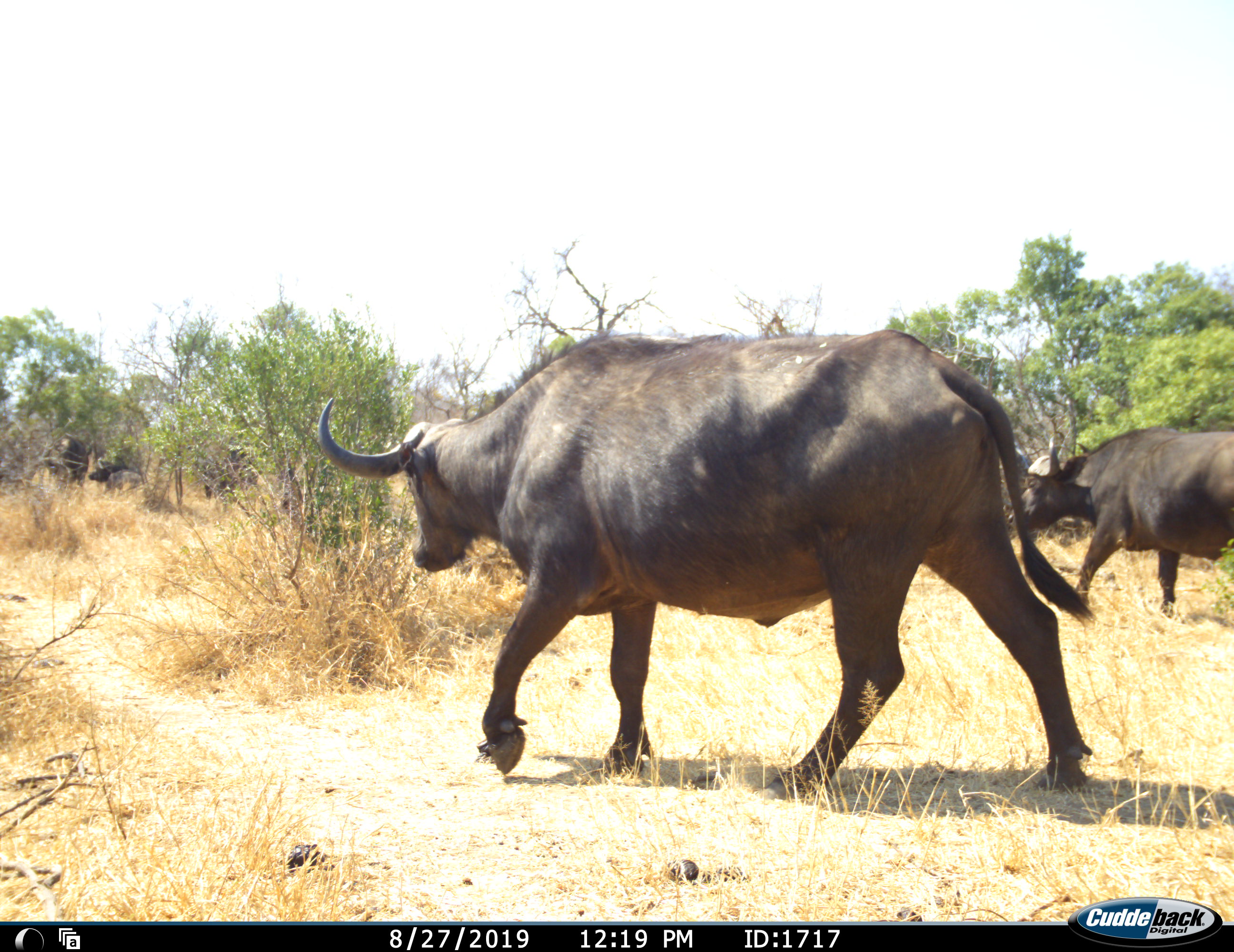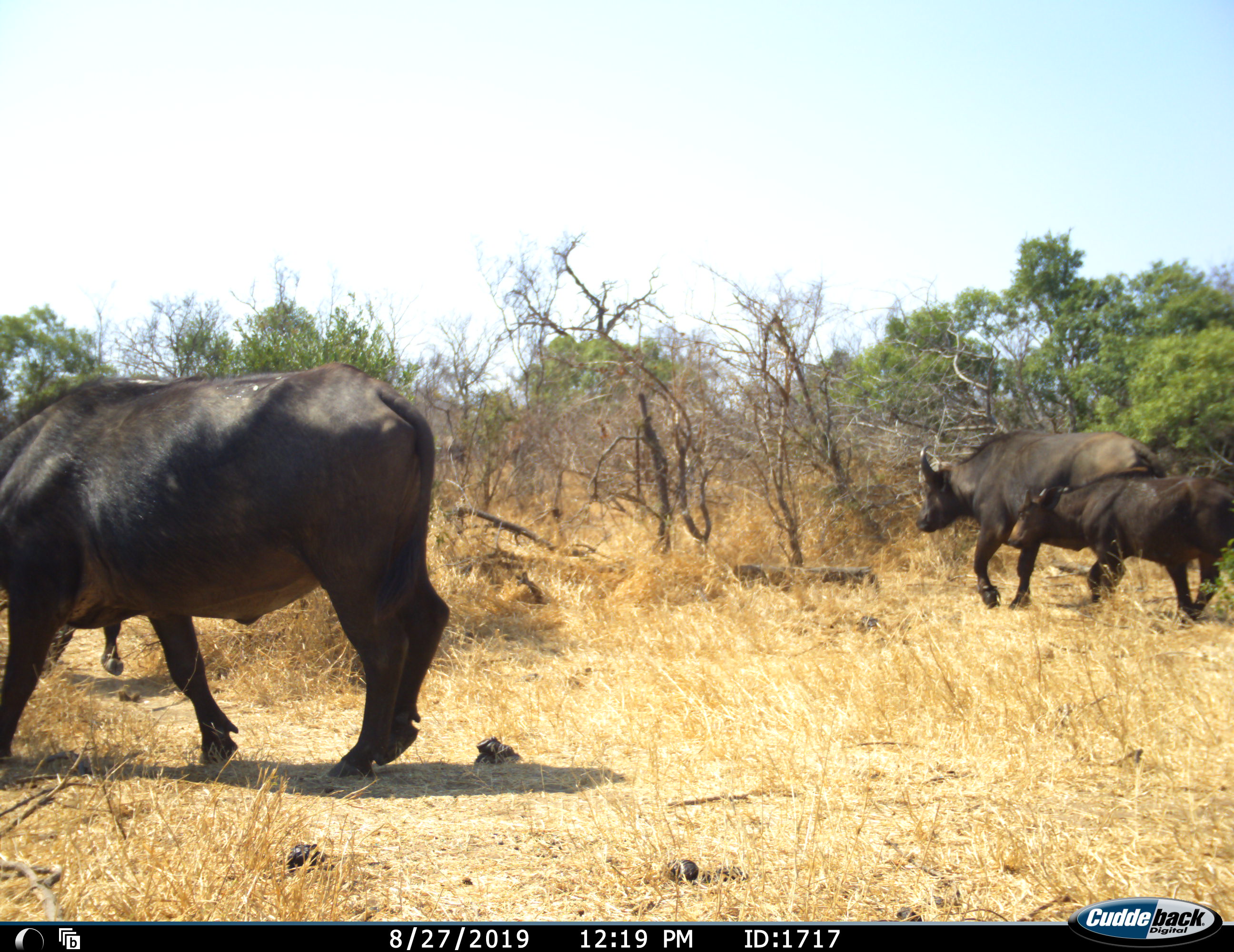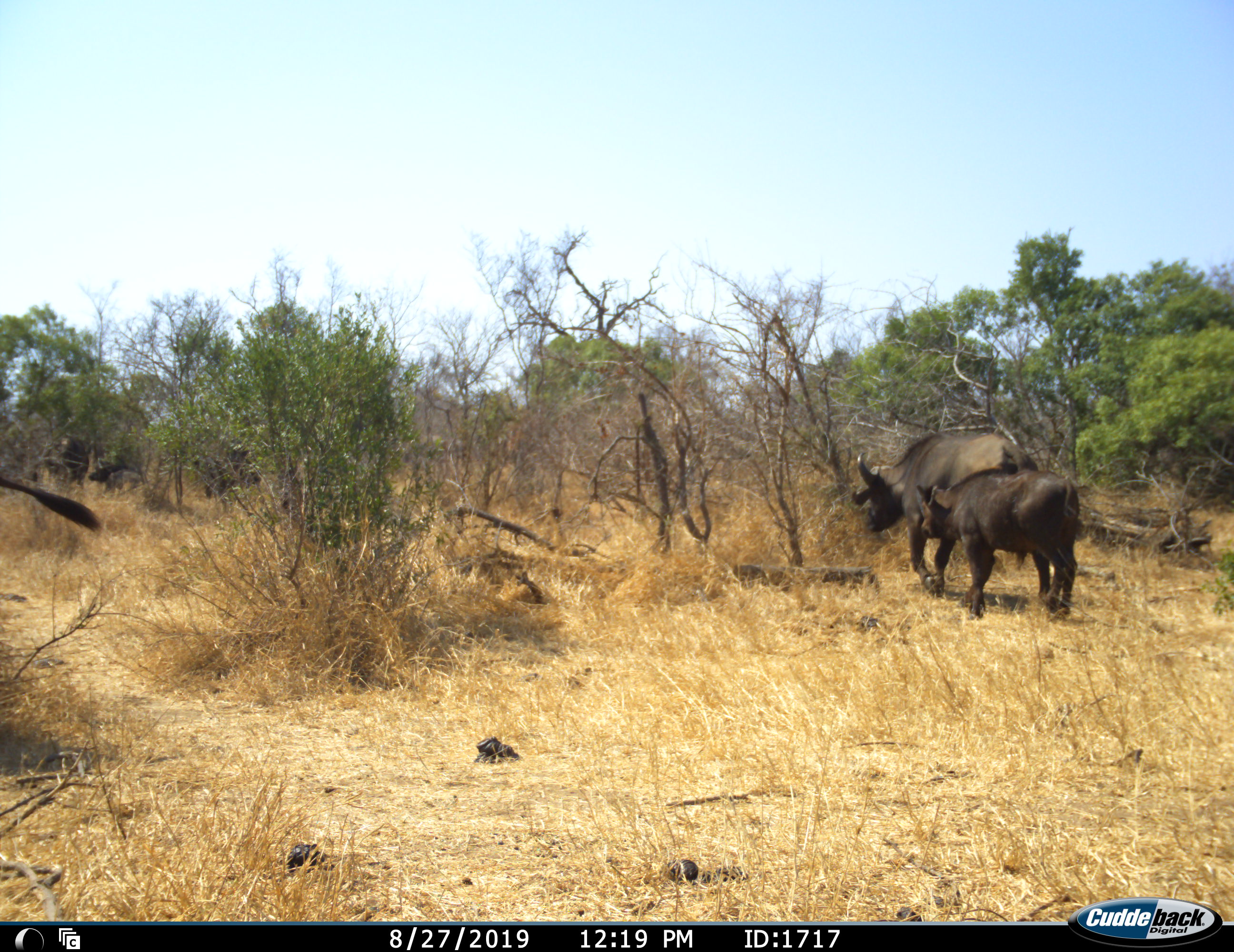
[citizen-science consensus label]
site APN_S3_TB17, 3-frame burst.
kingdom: Animalia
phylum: Chordata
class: Mammalia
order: Artiodactyla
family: Bovidae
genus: Syncerus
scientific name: Syncerus caffer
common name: african buffalo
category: buffalo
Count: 3.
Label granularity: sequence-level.